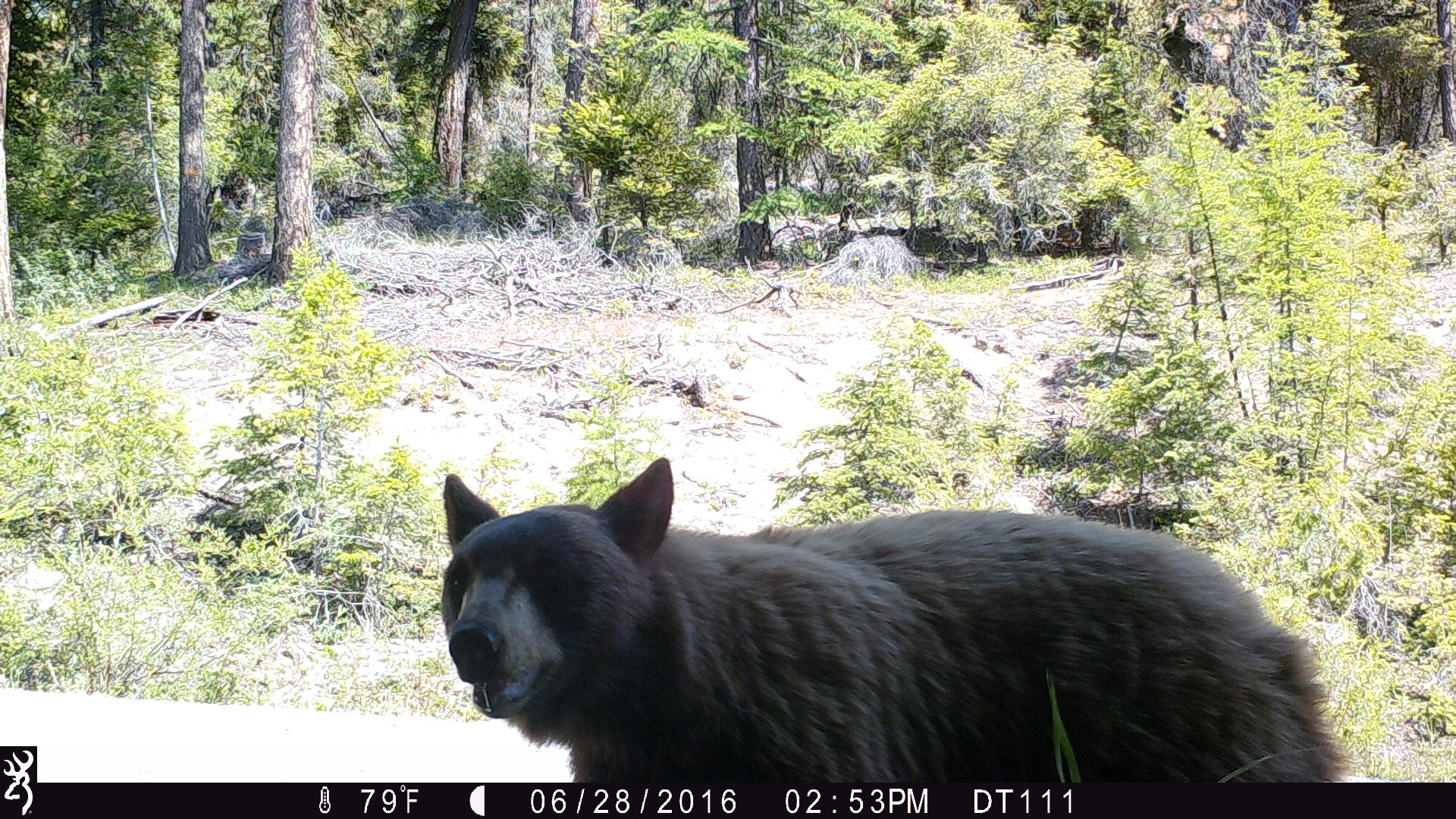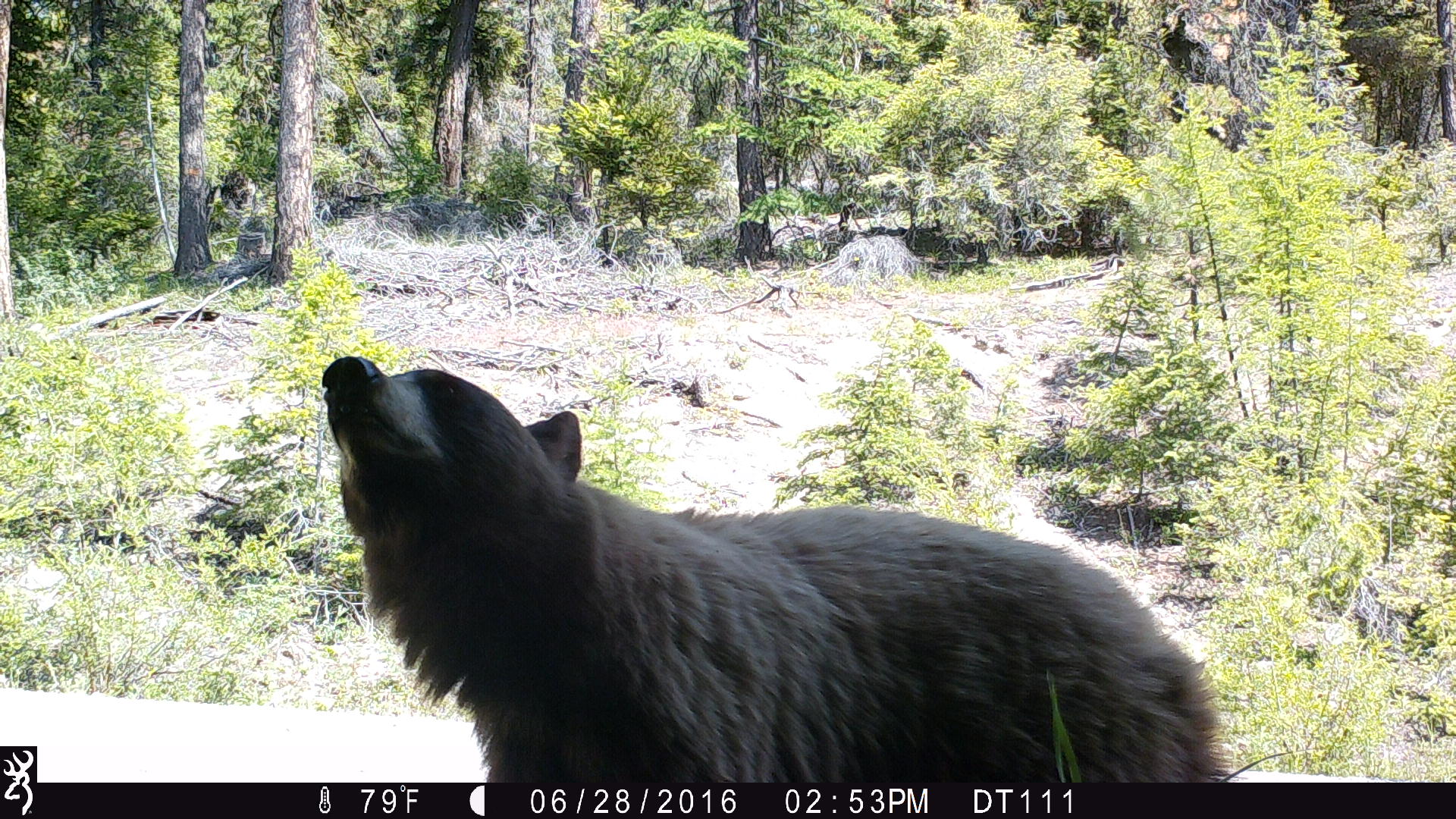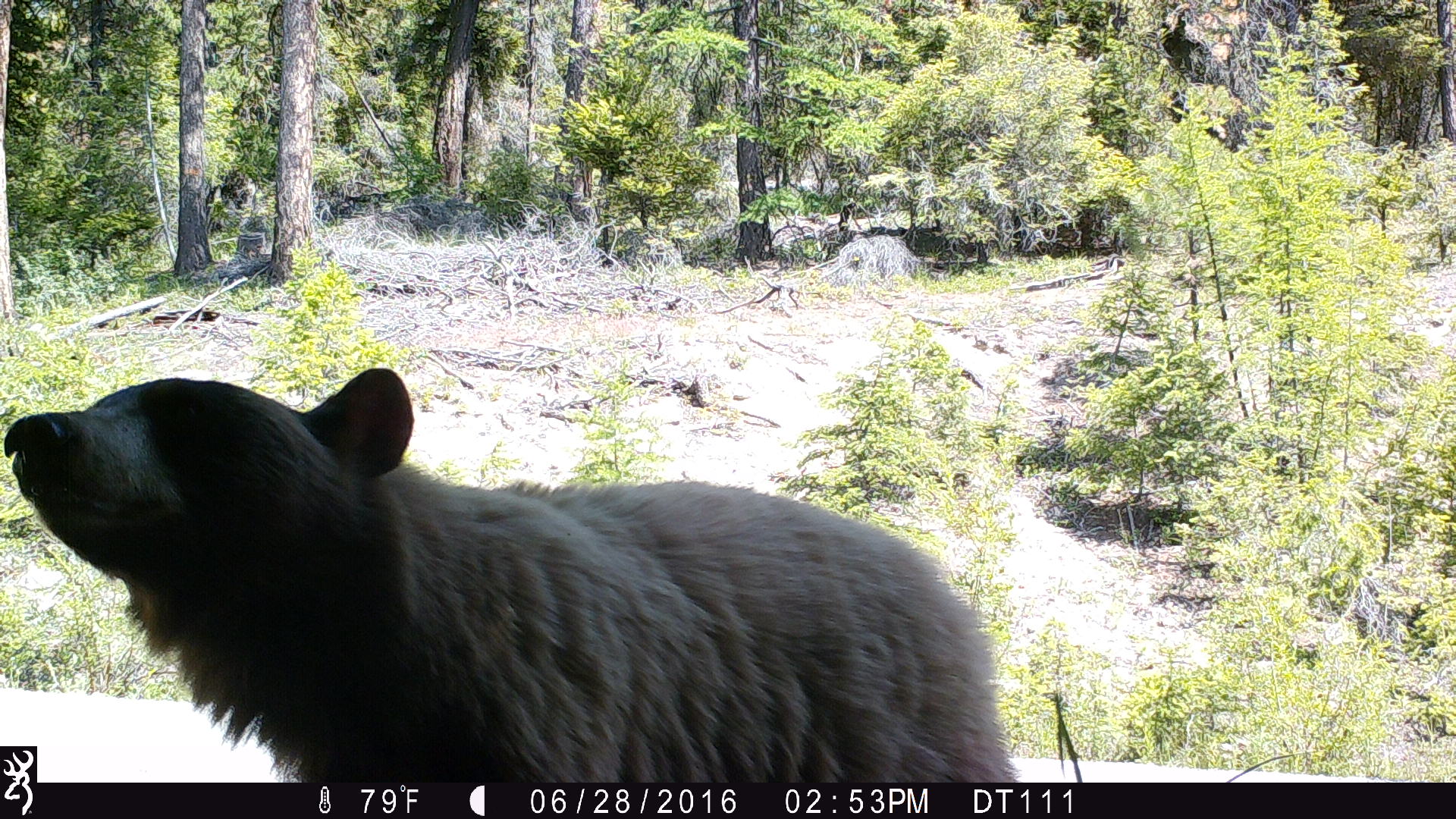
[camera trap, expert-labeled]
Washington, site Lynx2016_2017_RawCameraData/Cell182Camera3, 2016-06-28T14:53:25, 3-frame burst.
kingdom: Animalia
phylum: Chordata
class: Mammalia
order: Carnivora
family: Ursidae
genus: Ursus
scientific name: Ursus americanus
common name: american black bear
Ursus americanus (american black bear). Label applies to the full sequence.